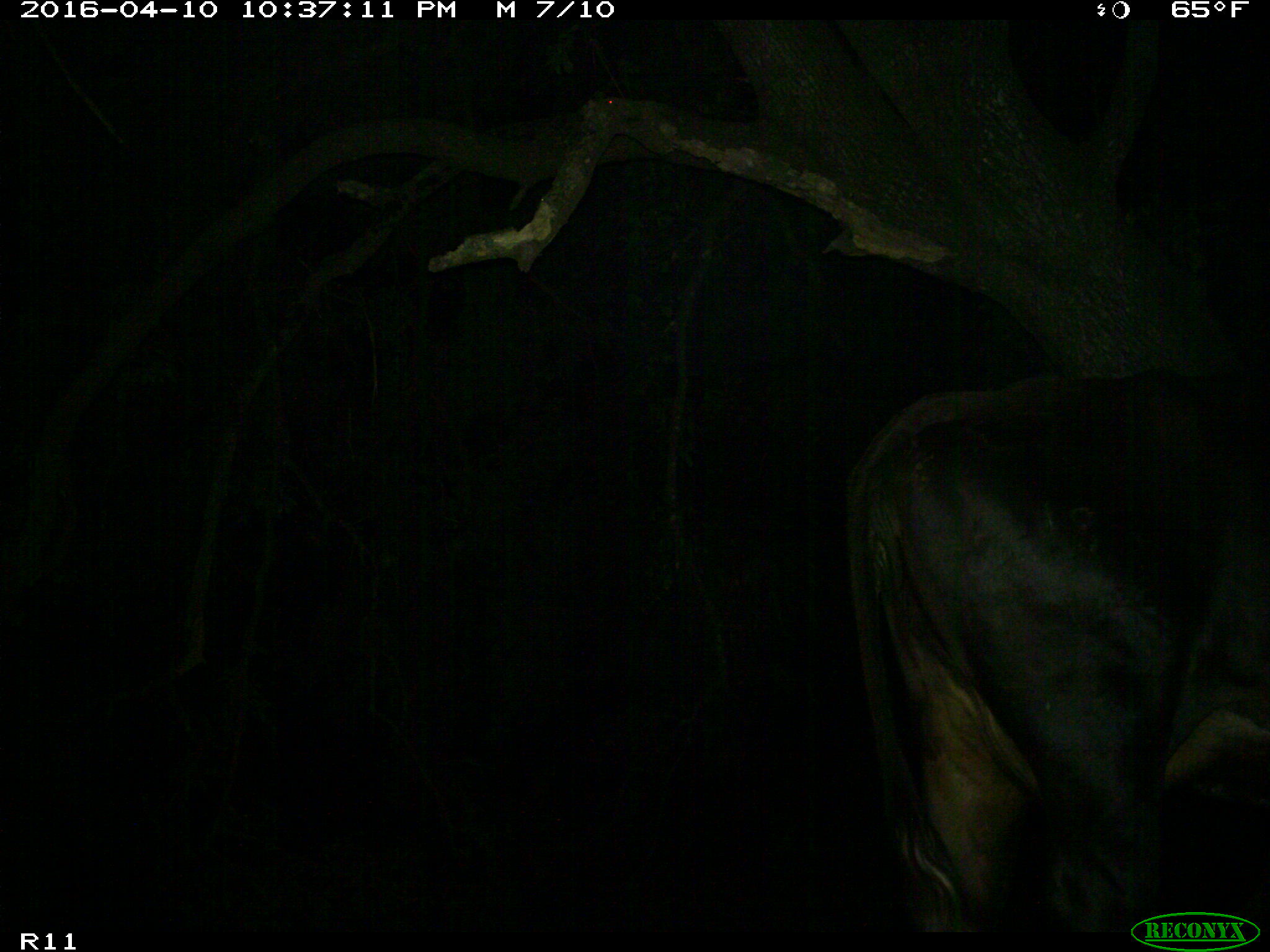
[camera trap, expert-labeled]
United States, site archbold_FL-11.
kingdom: Animalia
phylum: Chordata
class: Mammalia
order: Artiodactyla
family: Bovidae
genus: Bos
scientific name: Bos taurus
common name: domestic cow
Bos taurus (domestic cow).